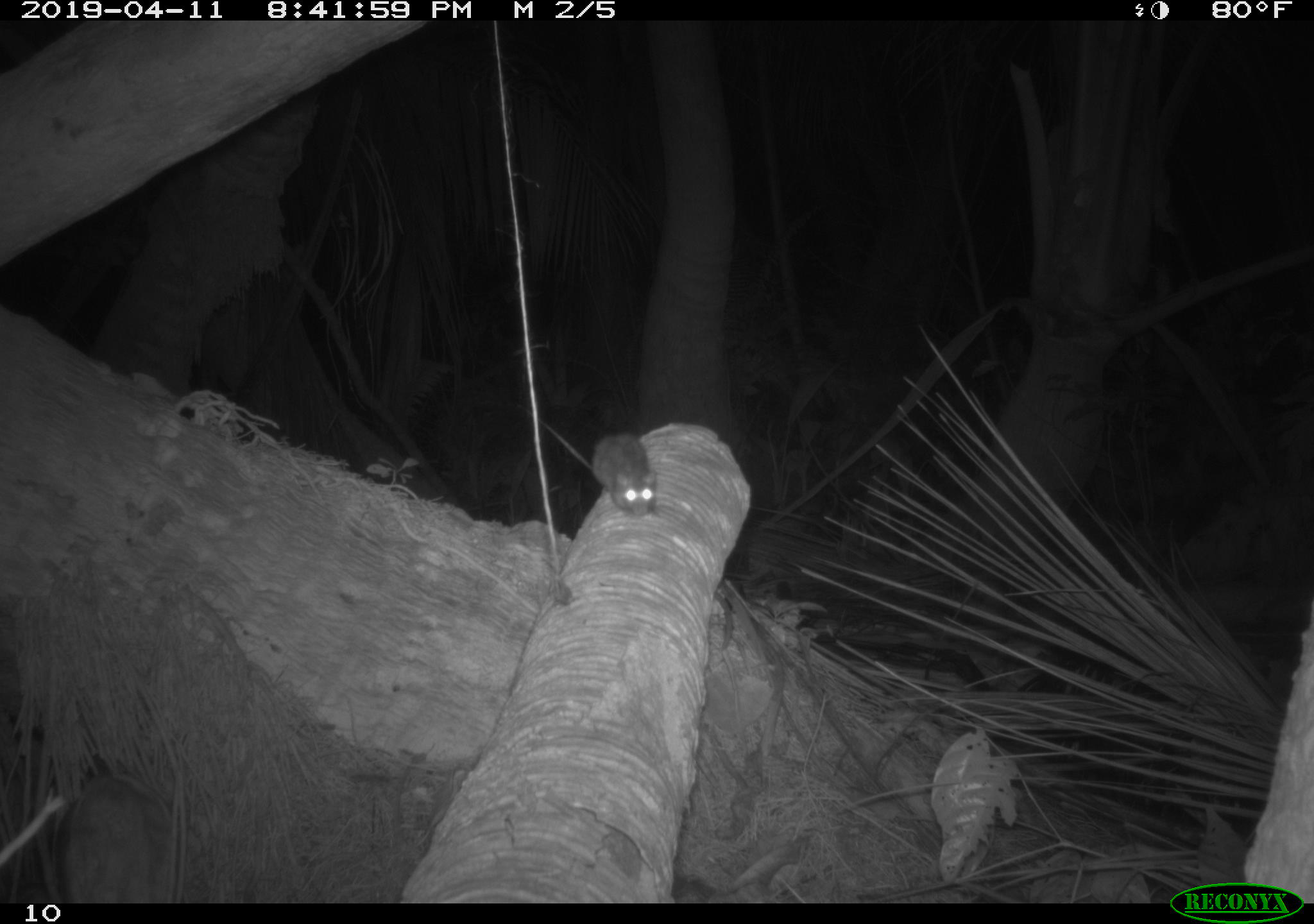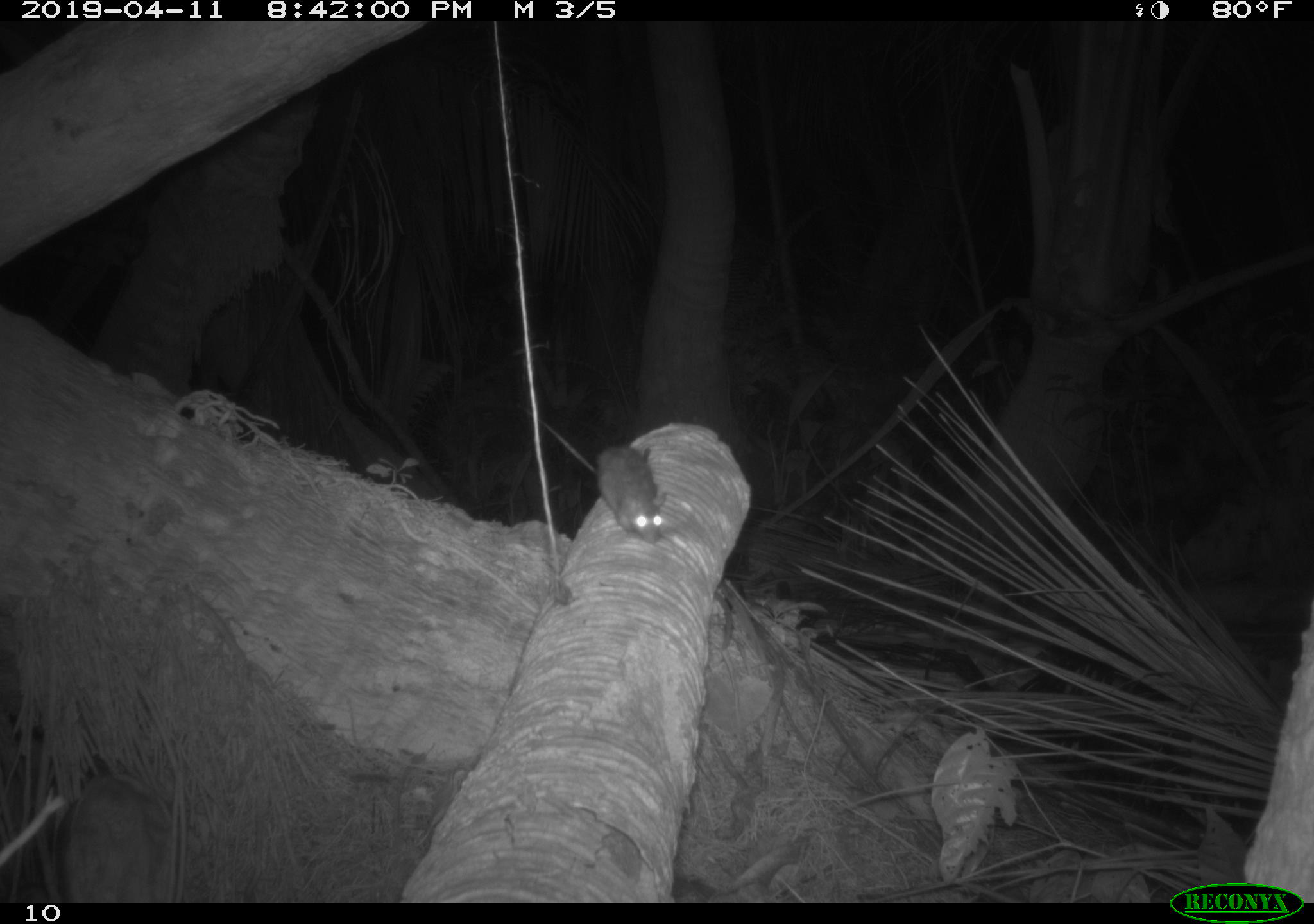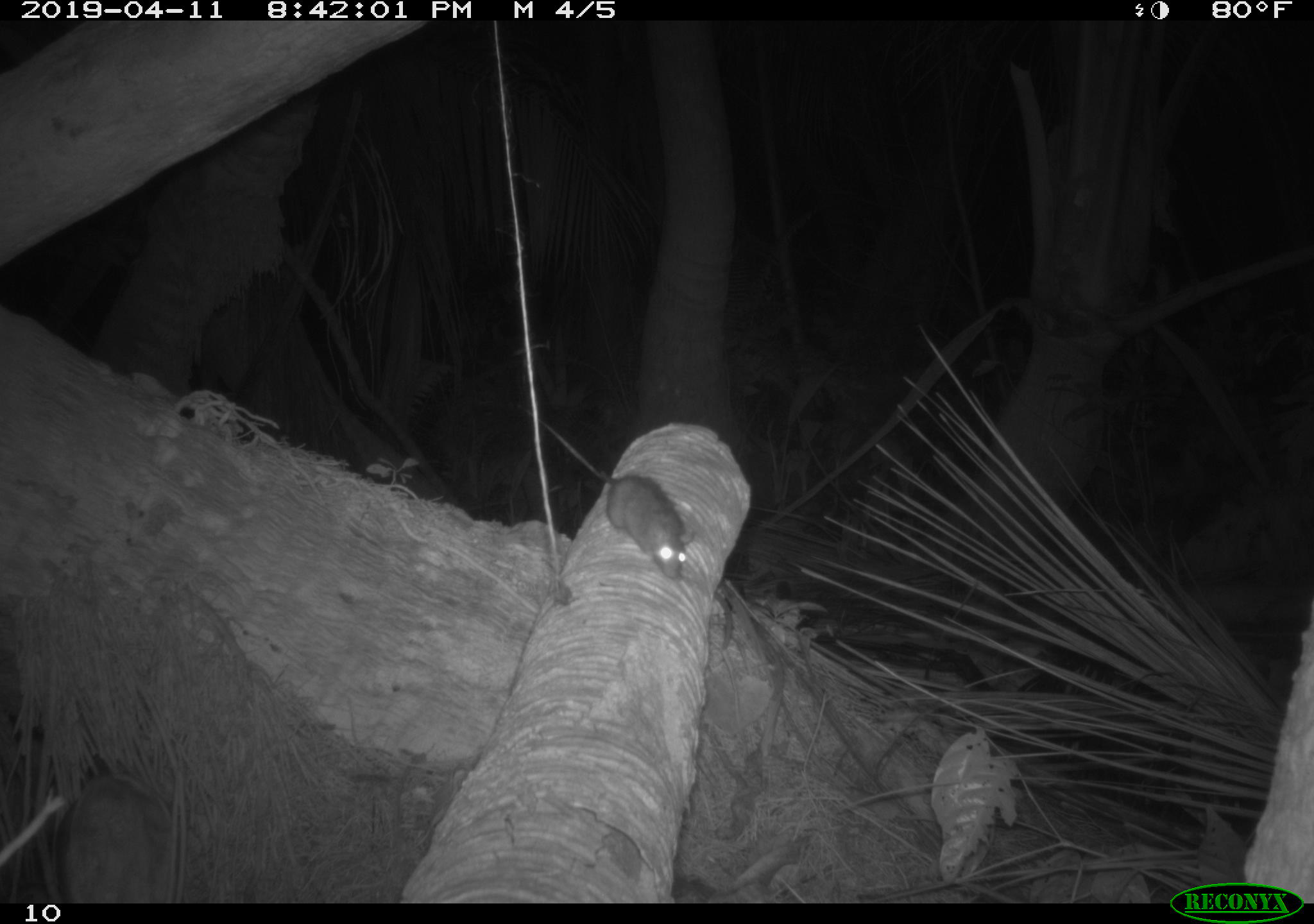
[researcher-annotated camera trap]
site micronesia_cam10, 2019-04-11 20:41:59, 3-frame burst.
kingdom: Animalia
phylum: Chordata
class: Mammalia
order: Rodentia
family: Muridae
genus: Rattus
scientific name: Rattus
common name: rat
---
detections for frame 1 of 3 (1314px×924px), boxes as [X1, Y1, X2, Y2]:
rat: [582, 429, 655, 517]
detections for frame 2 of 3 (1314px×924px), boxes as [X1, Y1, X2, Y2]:
rat: [591, 438, 662, 547]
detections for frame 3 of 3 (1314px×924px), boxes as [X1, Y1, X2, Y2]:
rat: [537, 418, 702, 585]